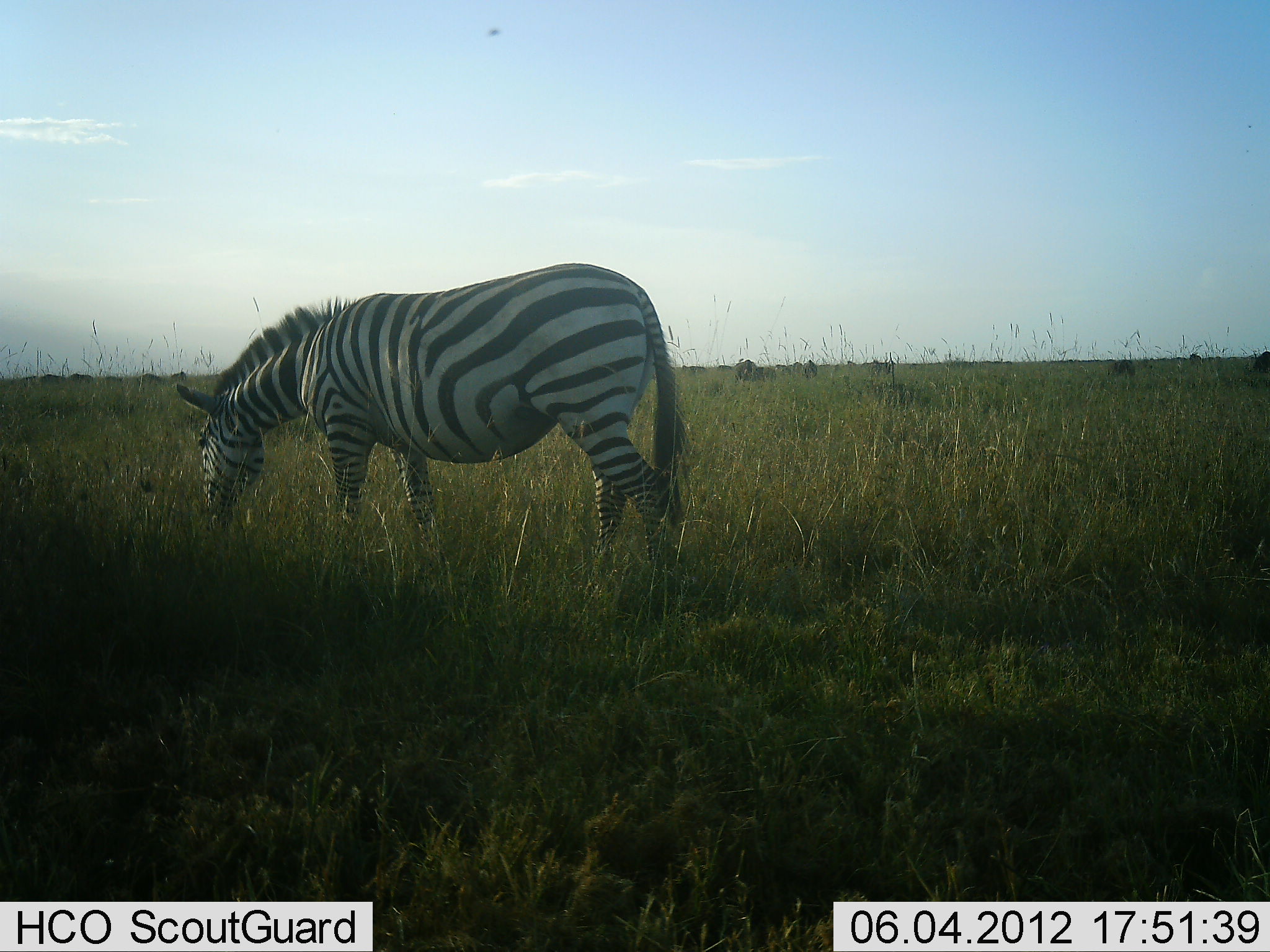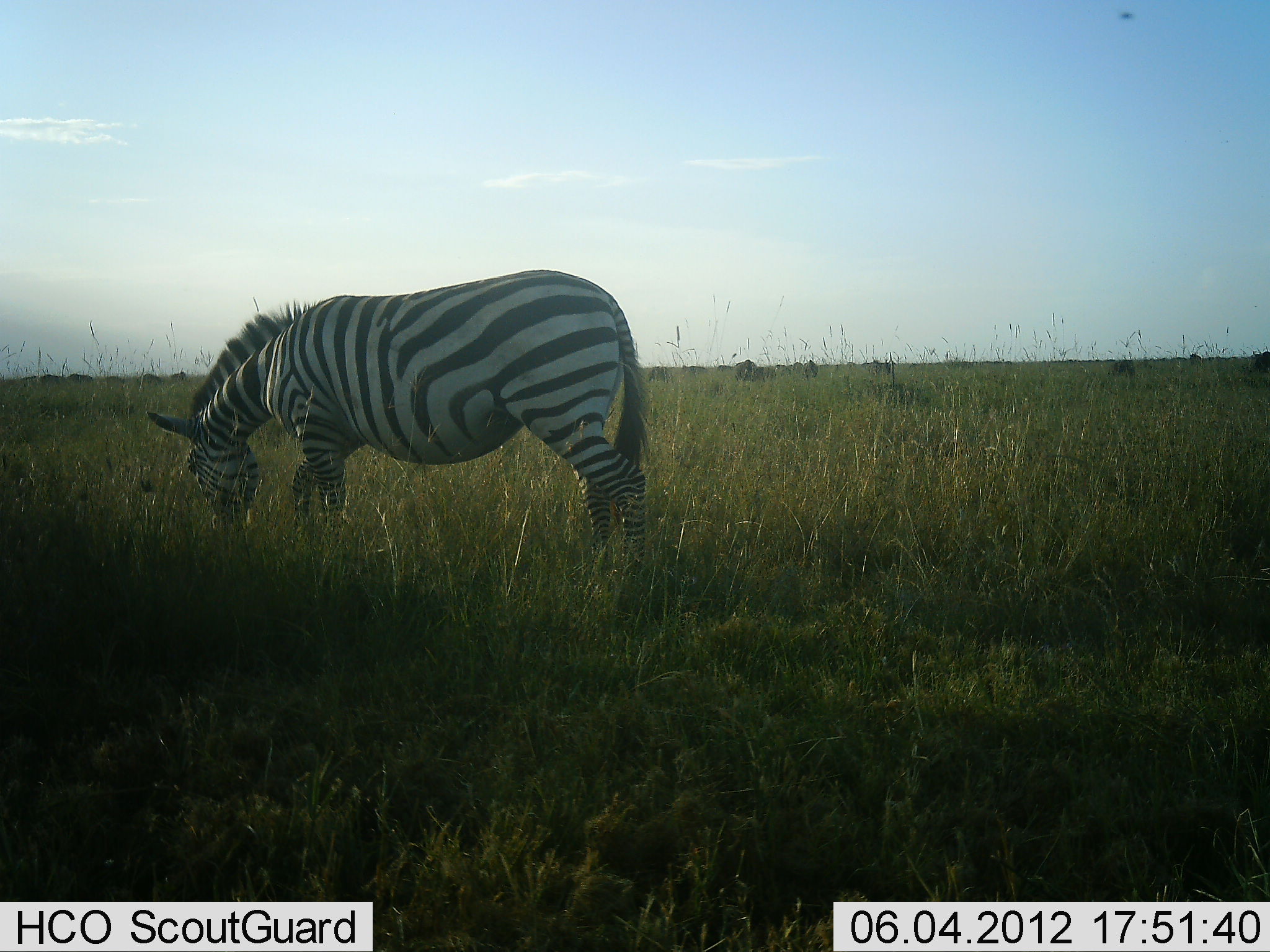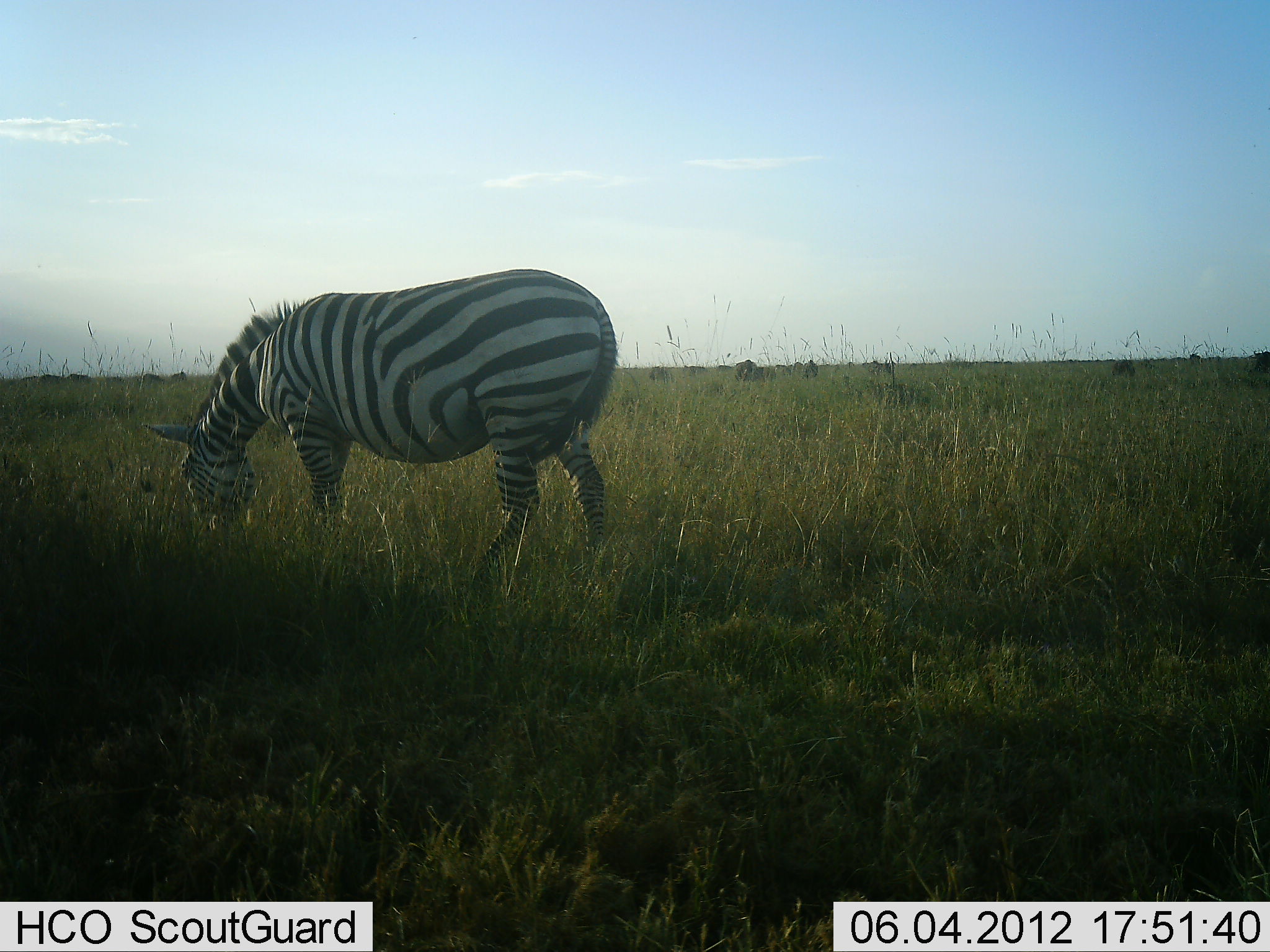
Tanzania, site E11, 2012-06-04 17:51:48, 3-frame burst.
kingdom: Animalia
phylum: Chordata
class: Mammalia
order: Perissodactyla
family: Equidae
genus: Equus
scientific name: Equus quagga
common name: plains zebra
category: zebra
Zebra (plains zebra) (Equus quagga), count 1. Behavior (volunteer vote fractions): standing 25%, resting 0%, moving 8%, interacting 0%. Young present (vote fraction): 0%. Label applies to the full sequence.